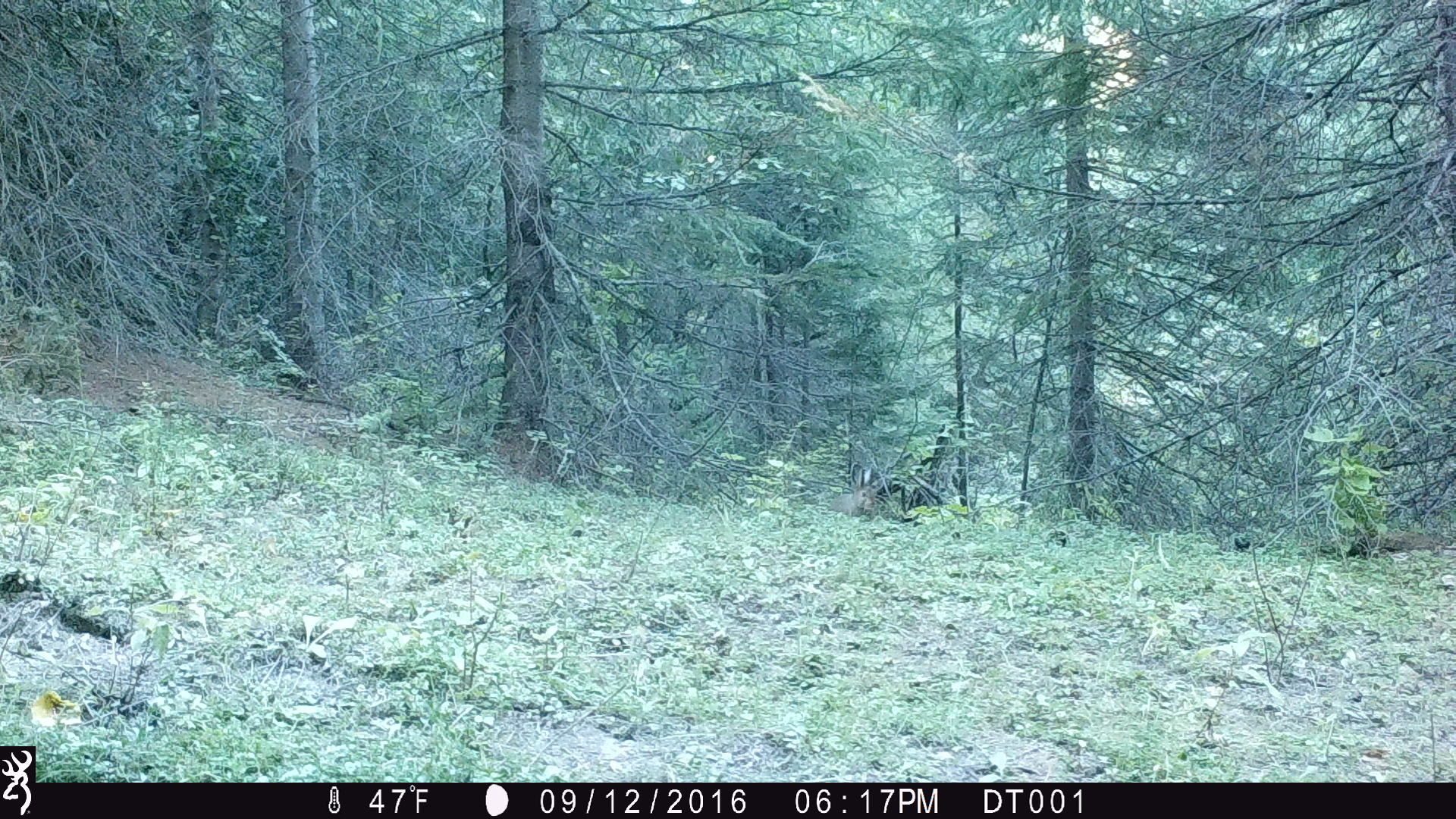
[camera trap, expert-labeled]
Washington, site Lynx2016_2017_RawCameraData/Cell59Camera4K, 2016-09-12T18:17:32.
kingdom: Animalia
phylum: Chordata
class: Mammalia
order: Lagomorpha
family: Leporidae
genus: Lepus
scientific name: Lepus americanus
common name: snowshoe hare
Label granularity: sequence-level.